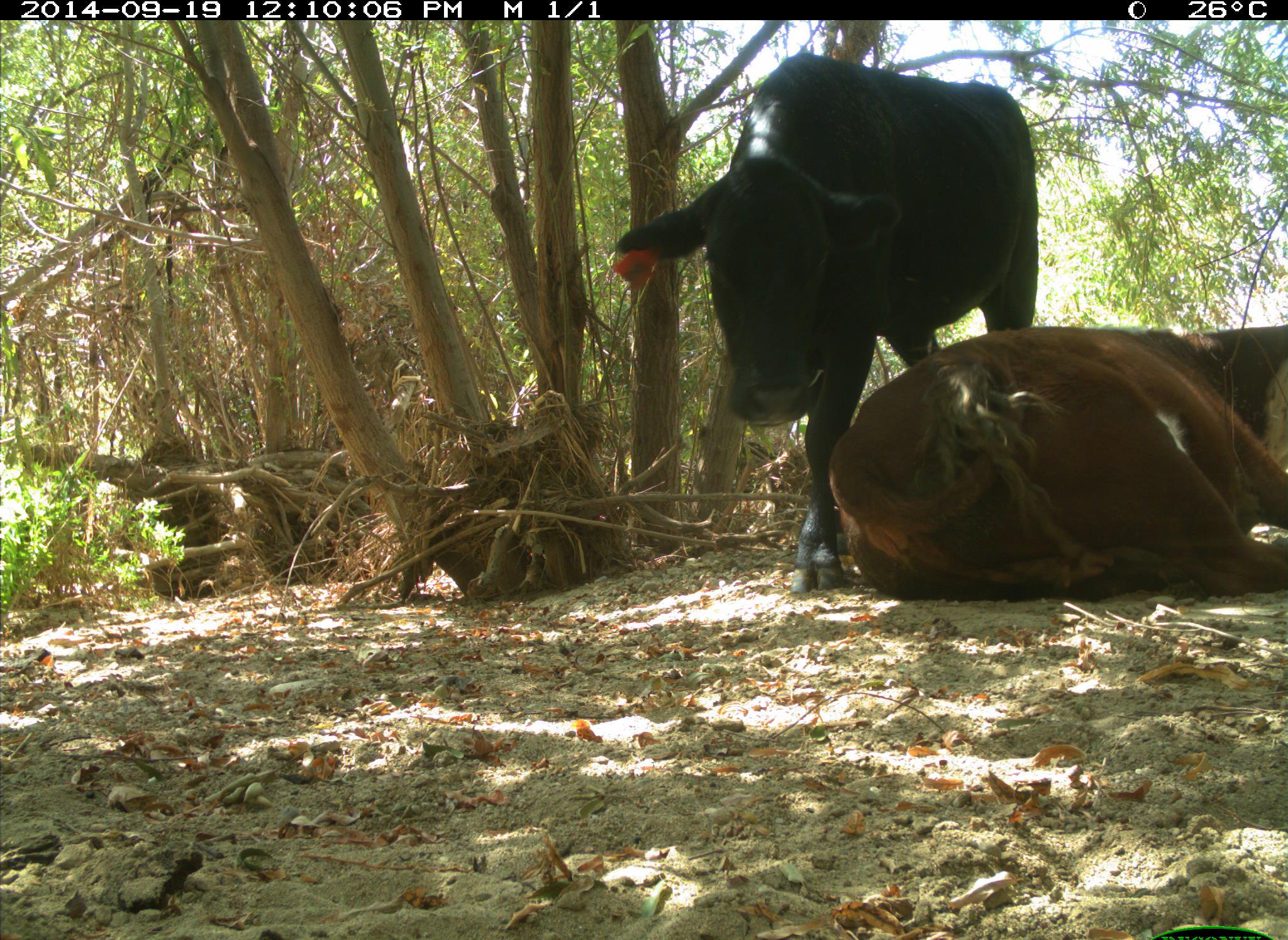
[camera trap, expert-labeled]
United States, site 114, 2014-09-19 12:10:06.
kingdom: Animalia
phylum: Chordata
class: Mammalia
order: Artiodactyla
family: Bovidae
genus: Bos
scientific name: Bos taurus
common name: cow